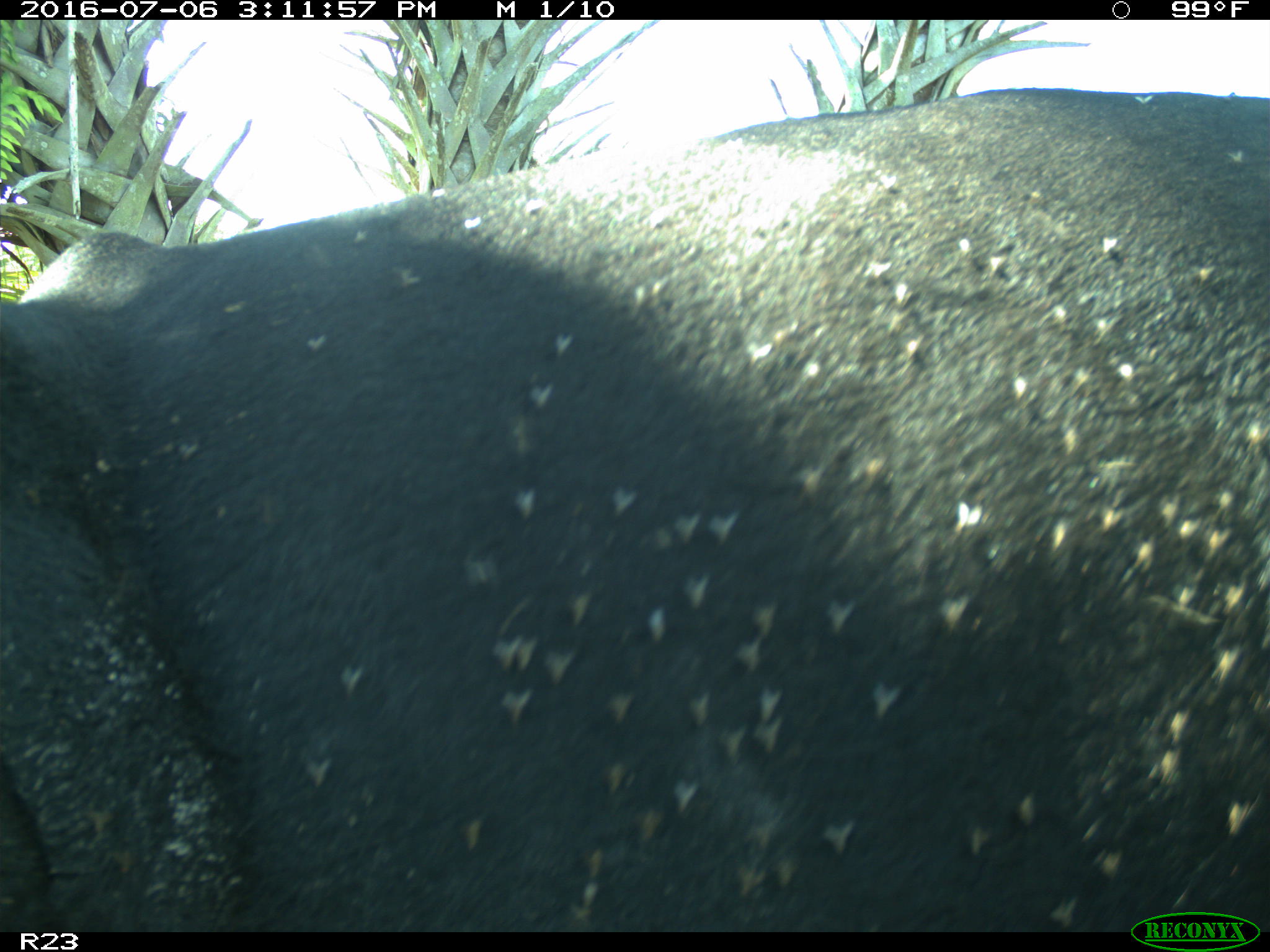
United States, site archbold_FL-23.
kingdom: Animalia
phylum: Chordata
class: Mammalia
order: Artiodactyla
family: Bovidae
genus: Bos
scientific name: Bos taurus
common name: domestic cow